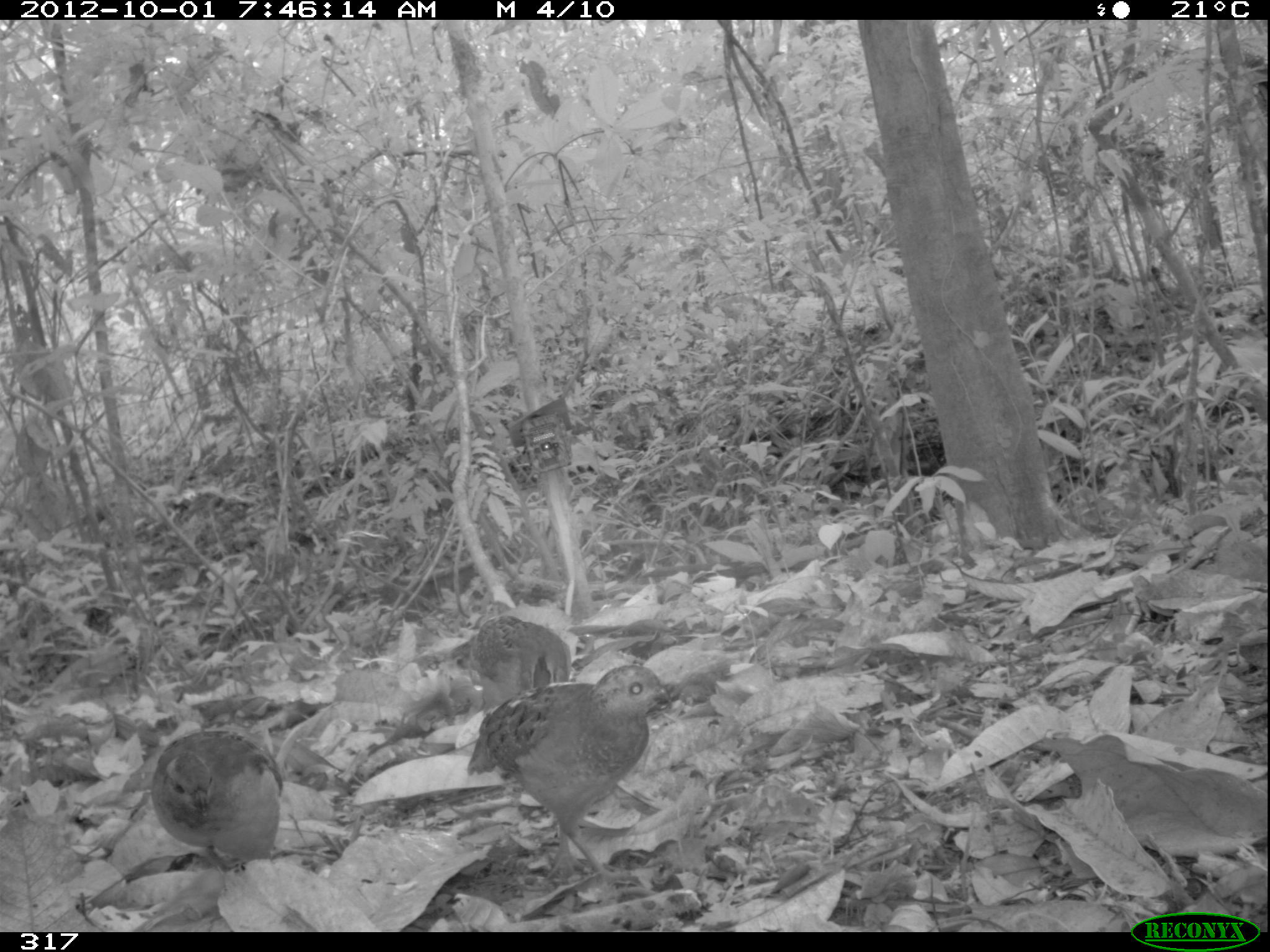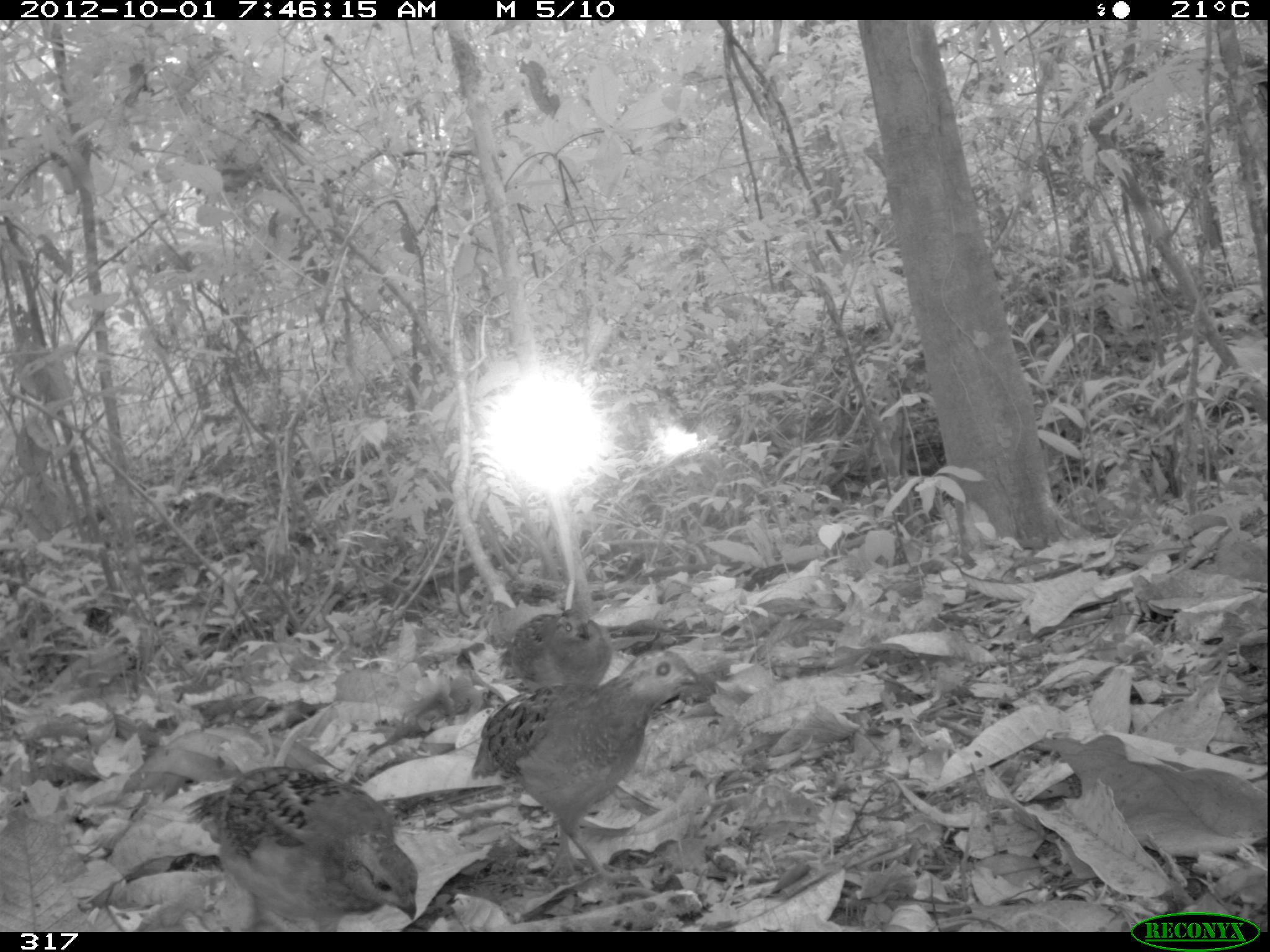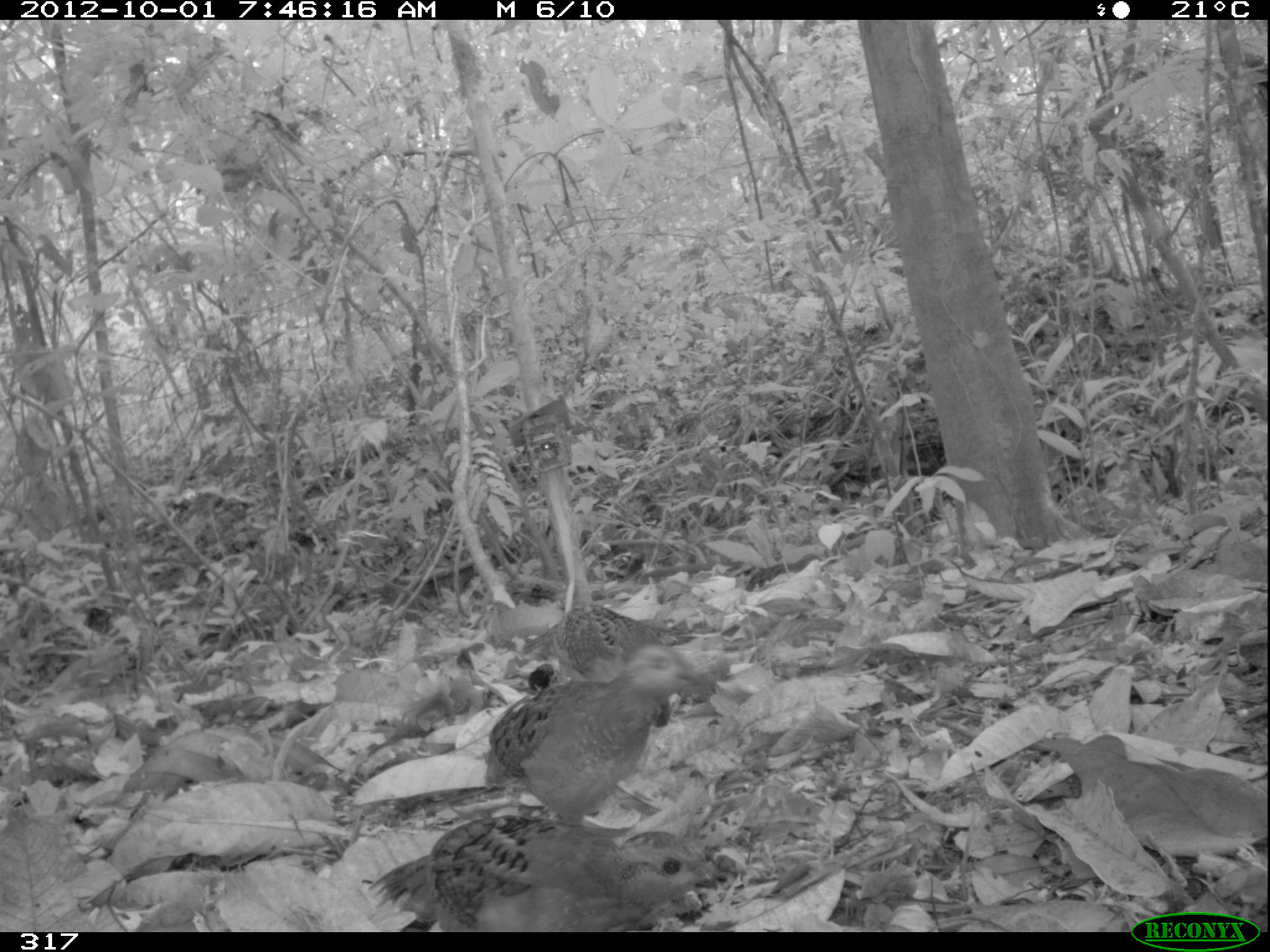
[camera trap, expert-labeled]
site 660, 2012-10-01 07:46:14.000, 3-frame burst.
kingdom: Animalia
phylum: Chordata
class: Aves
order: Galliformes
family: Odontophoridae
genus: Odontophorus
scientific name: Odontophorus gujanensis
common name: marbled wood-quail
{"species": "Odontophorus gujanensis (marbled wood-quail)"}